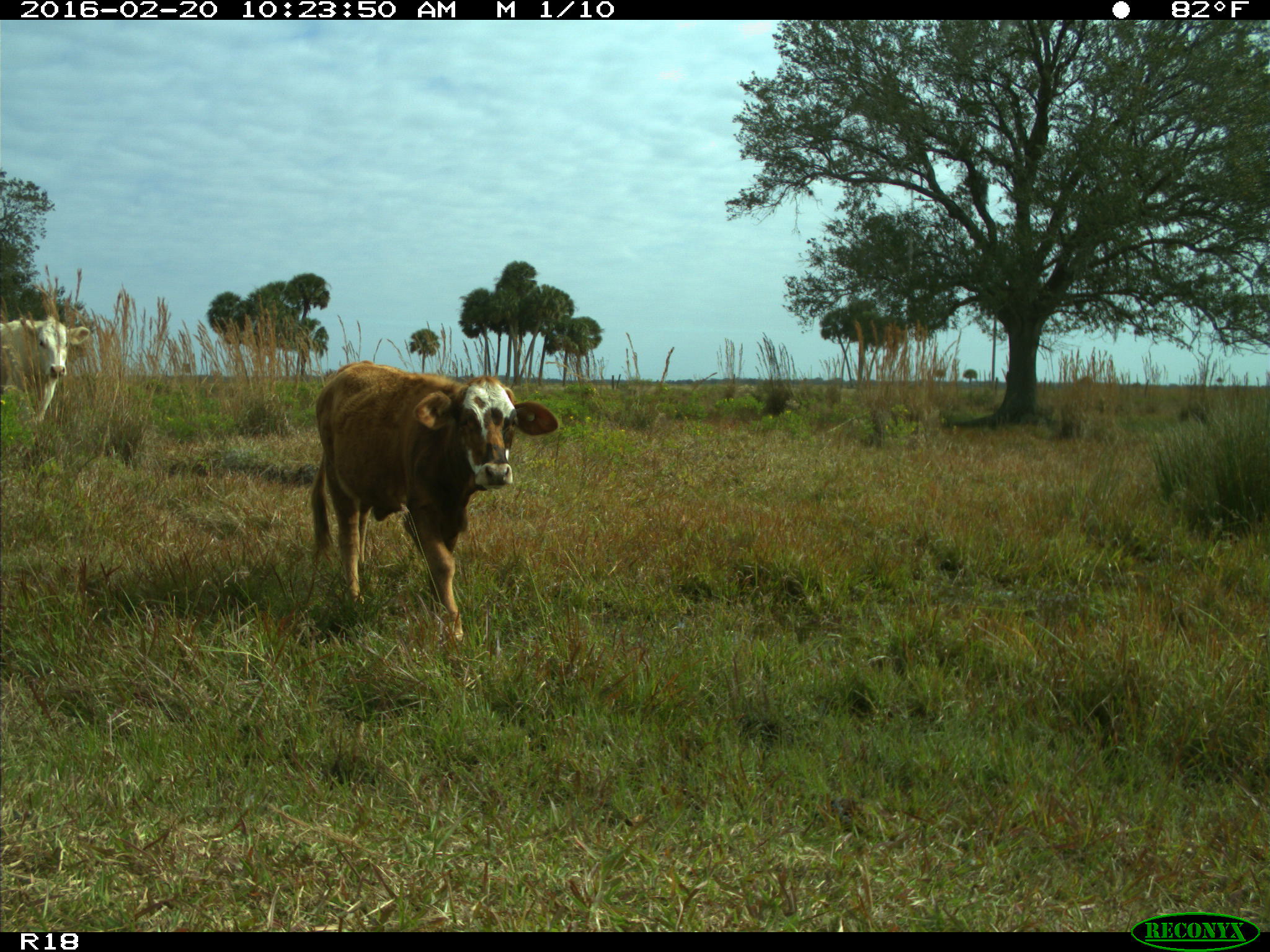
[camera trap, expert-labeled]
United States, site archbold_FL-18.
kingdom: Animalia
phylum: Chordata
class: Mammalia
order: Artiodactyla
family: Bovidae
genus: Bos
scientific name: Bos taurus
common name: domestic cow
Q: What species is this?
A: Bos taurus (domestic cow).